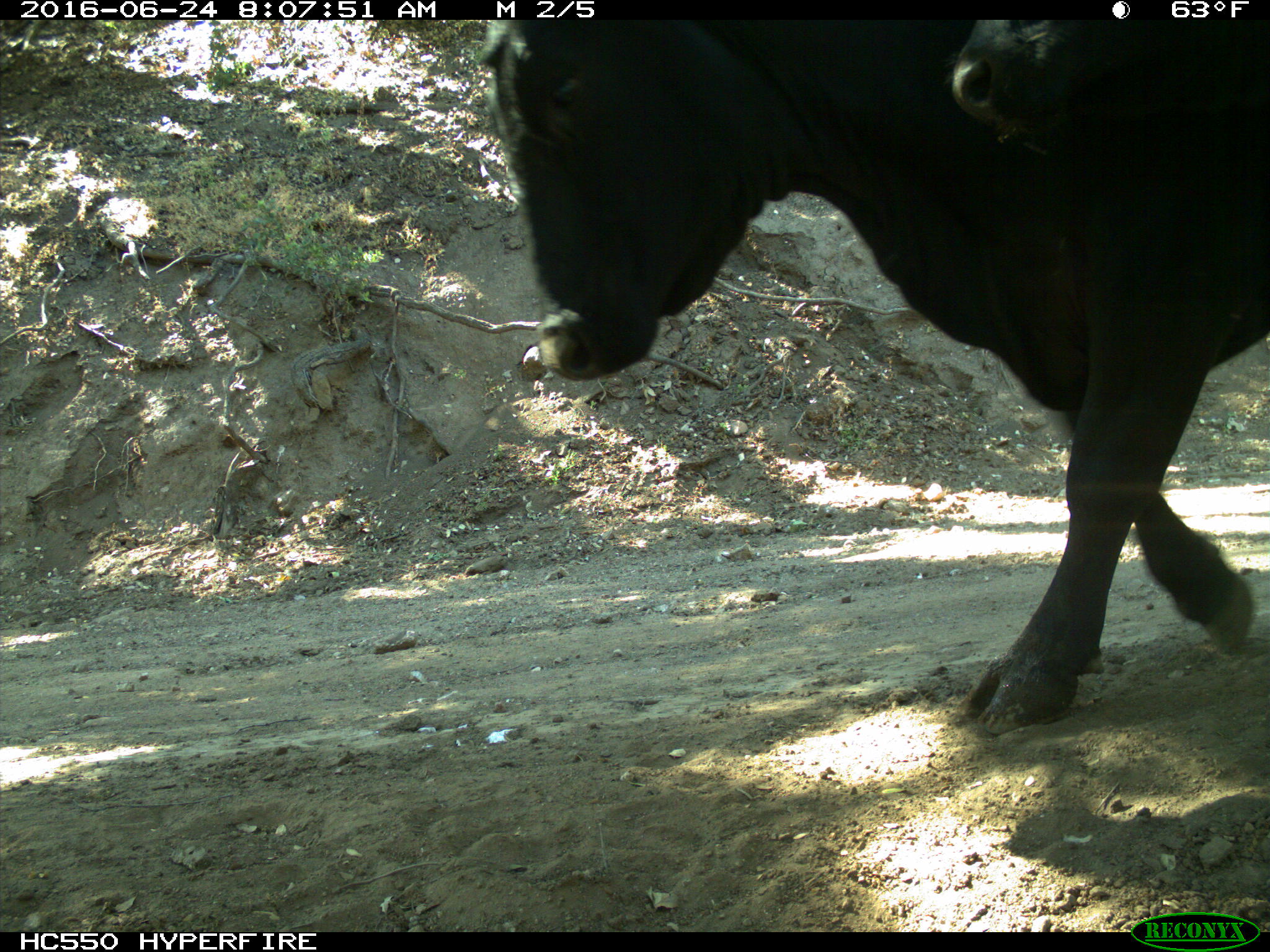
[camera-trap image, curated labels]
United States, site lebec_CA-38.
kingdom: Animalia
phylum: Chordata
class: Mammalia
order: Artiodactyla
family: Bovidae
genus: Bos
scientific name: Bos taurus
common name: domestic cow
Bos taurus (domestic cow).